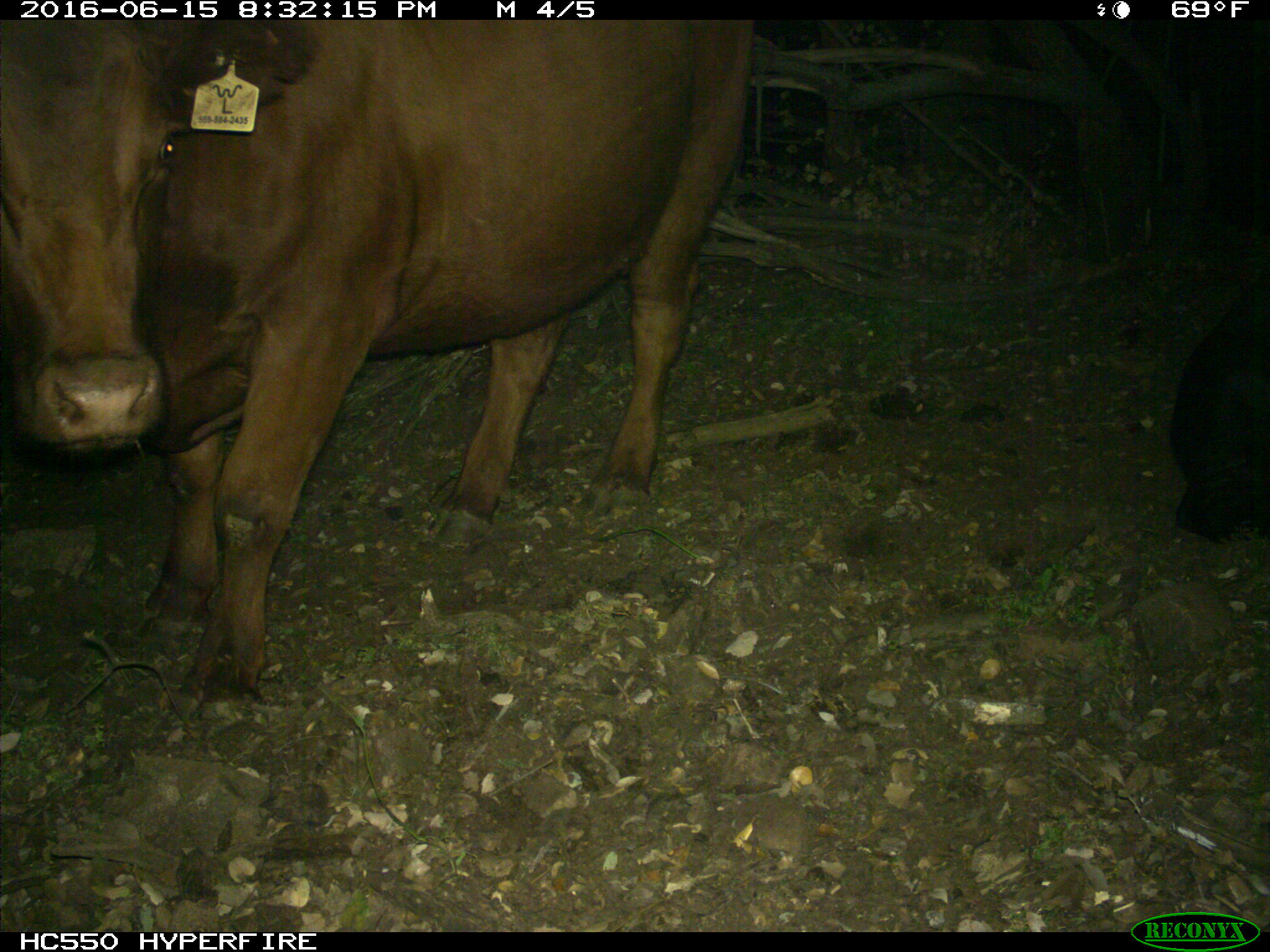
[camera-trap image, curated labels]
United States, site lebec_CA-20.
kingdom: Animalia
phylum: Chordata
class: Mammalia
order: Artiodactyla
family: Bovidae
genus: Bos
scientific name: Bos taurus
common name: domestic cow